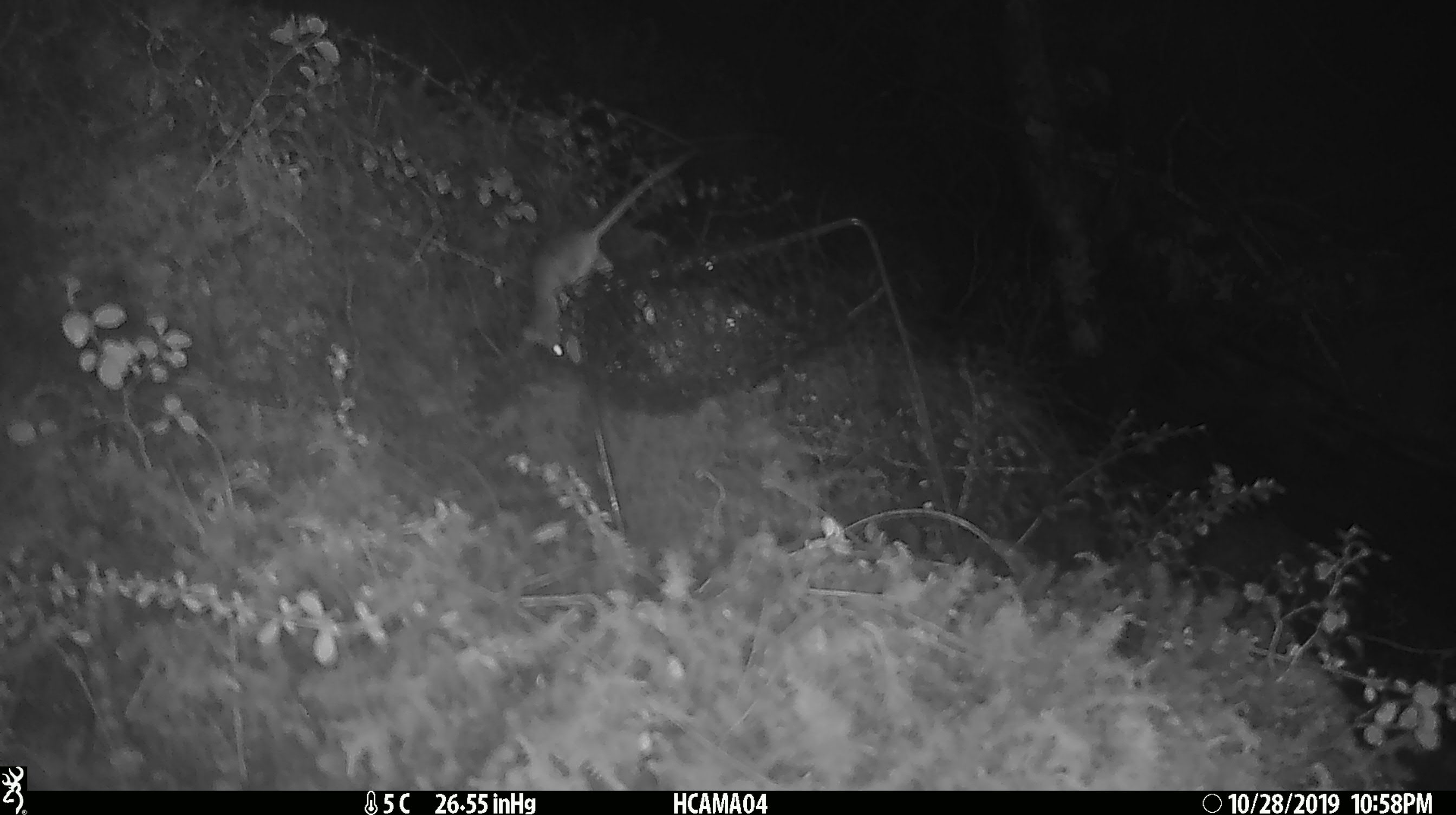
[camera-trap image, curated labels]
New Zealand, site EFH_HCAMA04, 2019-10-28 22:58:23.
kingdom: Animalia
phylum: Chordata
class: Mammalia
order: Rodentia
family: Muridae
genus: Mus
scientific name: Mus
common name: mouse